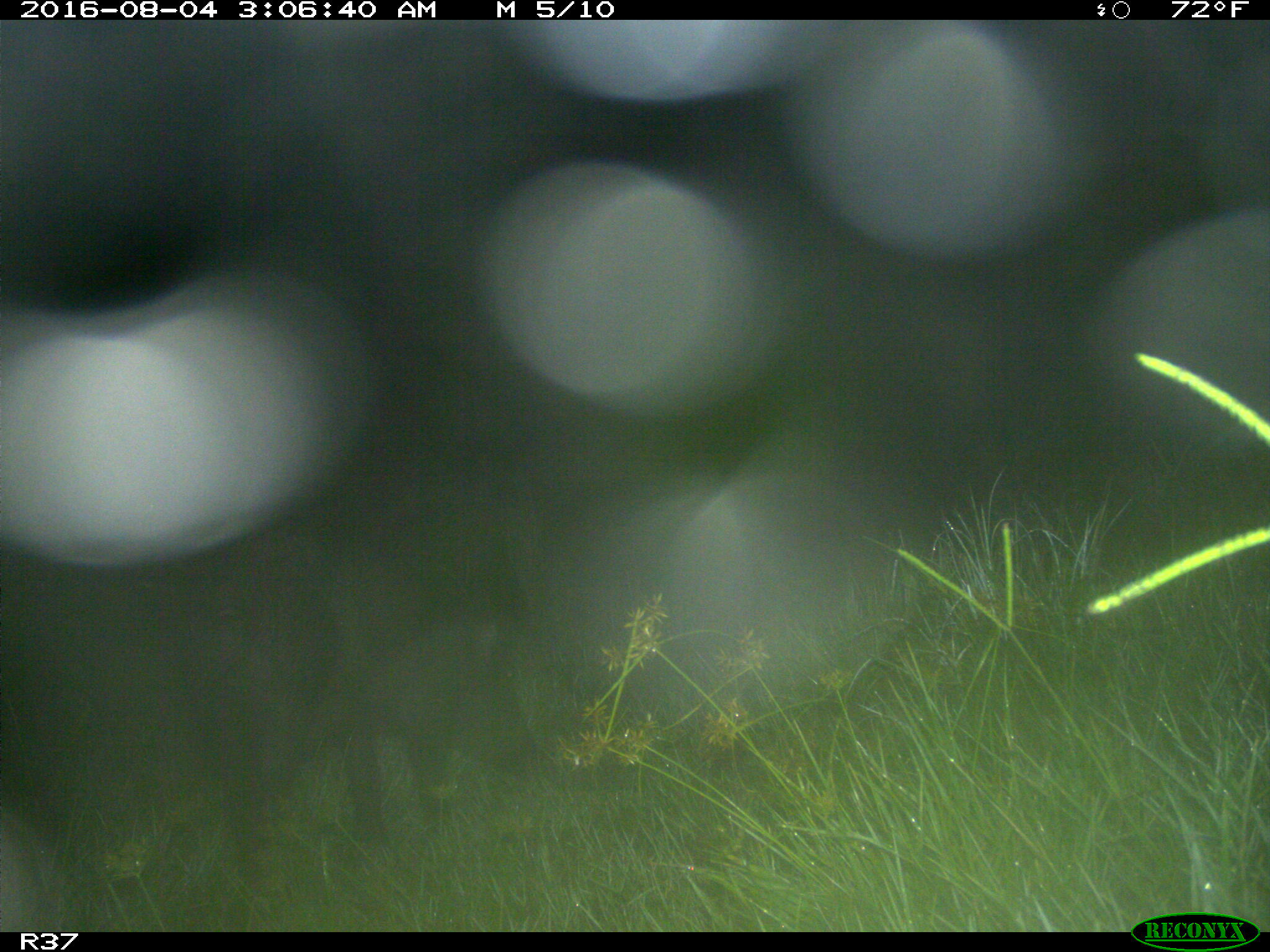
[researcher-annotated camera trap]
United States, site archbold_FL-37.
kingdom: Animalia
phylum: Chordata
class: Mammalia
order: Artiodactyla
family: Suidae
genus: Sus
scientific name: Sus scrofa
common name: wild boar